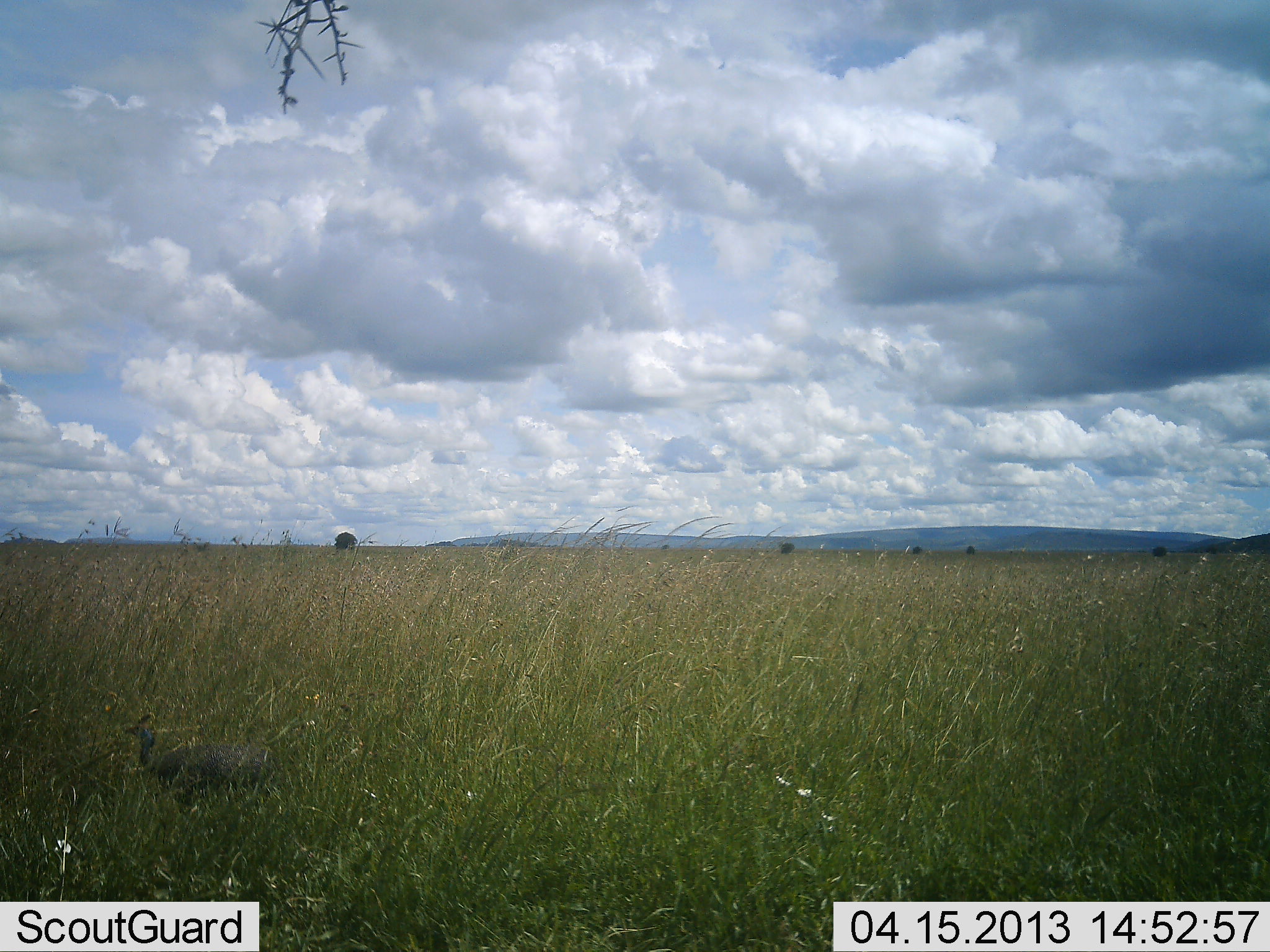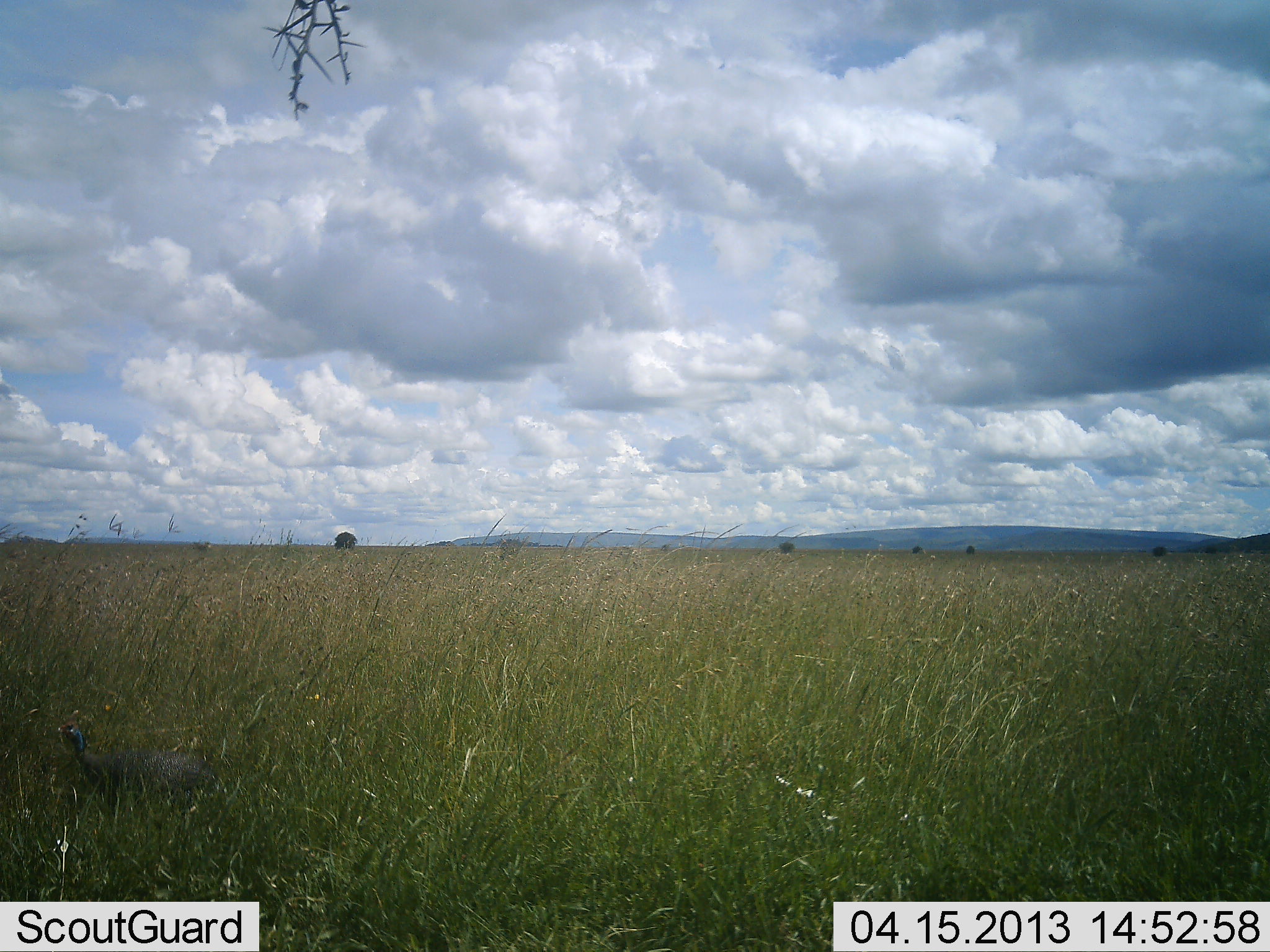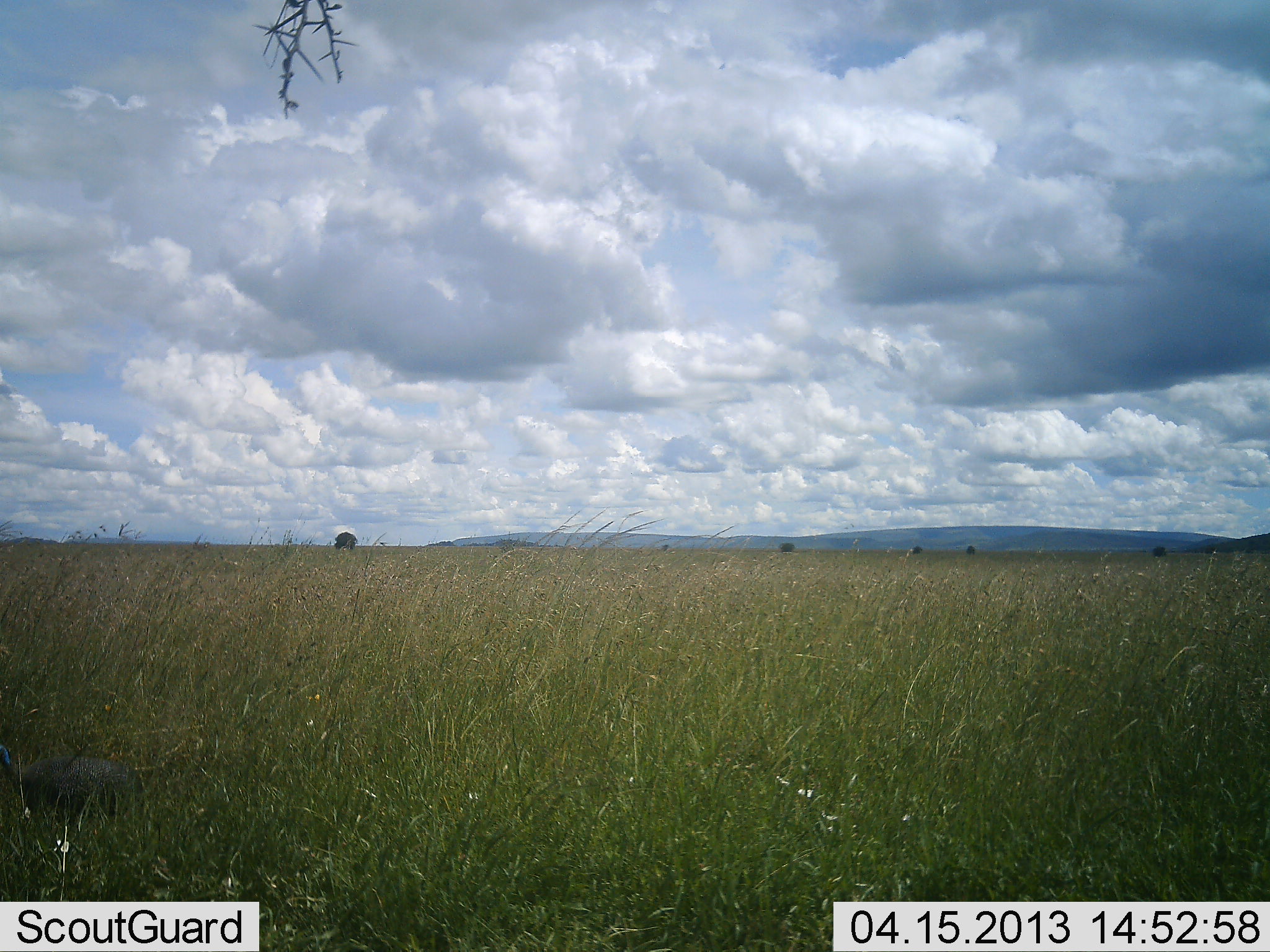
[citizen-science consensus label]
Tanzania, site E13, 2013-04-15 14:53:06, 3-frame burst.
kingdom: Animalia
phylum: Chordata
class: Aves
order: Galliformes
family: Numididae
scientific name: Numididae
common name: guinea fowl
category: guineafowl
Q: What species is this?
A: Guineafowl (guinea fowl) (Numididae).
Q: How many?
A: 1.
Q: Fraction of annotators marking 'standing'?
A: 0%.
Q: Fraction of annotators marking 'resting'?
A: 0%.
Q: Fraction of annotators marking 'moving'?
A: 100%.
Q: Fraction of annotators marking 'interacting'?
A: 0%.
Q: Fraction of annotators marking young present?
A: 0%.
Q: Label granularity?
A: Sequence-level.